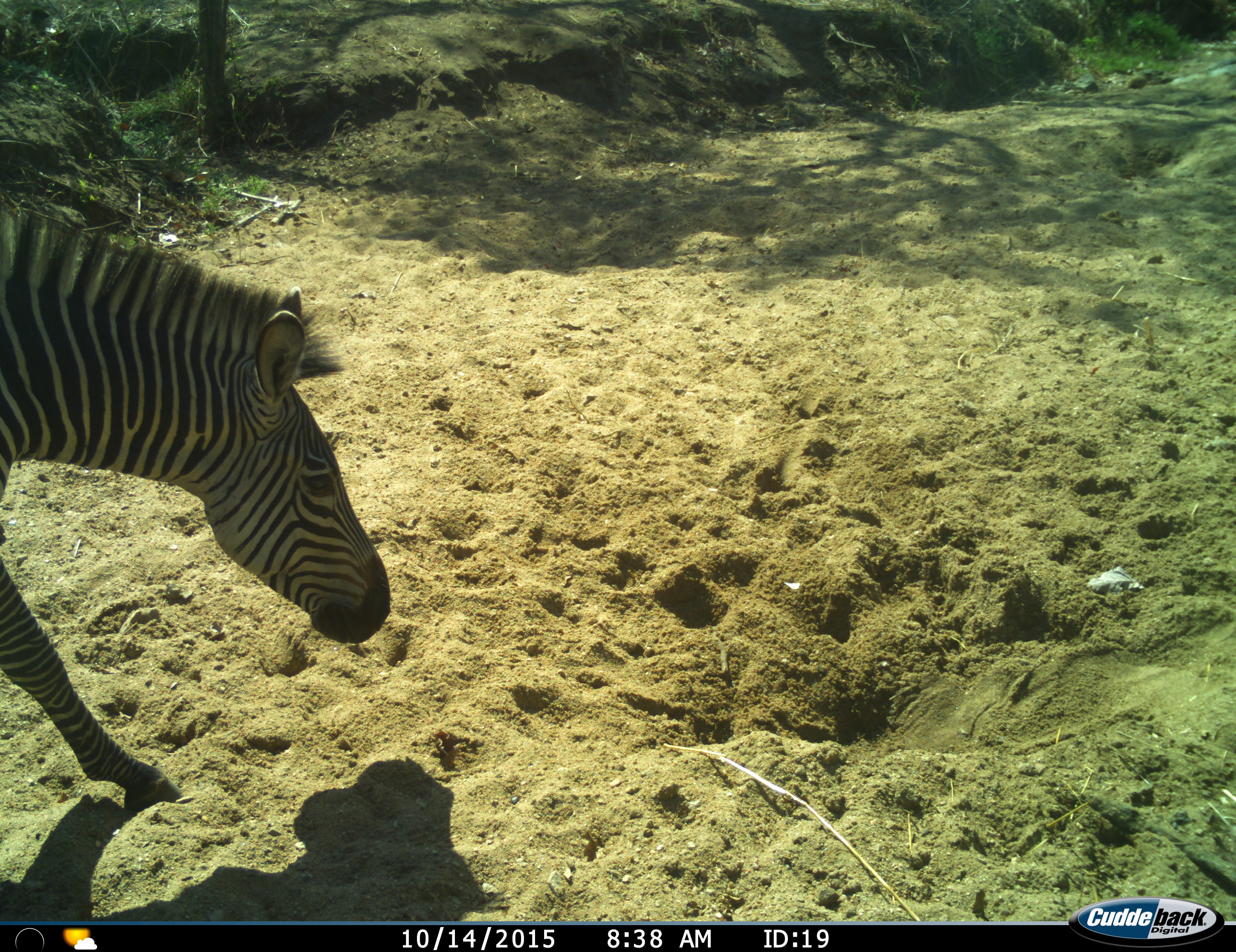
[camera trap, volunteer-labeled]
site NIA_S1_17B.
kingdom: Animalia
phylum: Chordata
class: Mammalia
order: Perissodactyla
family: Equidae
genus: Equus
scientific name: Equus quagga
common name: plains zebra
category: zebraplains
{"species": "zebraplains (plains zebra) (Equus quagga)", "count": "1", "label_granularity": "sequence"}